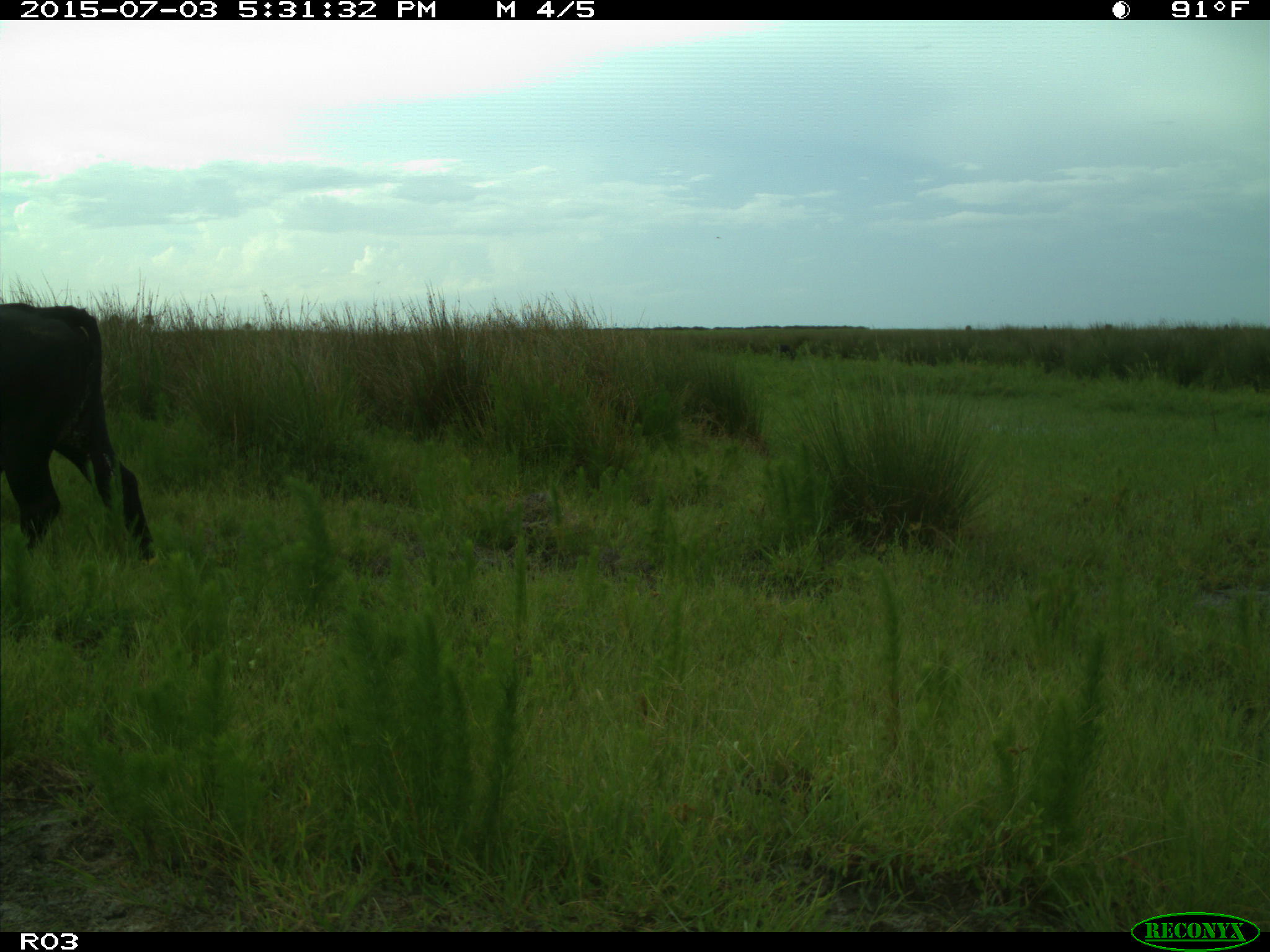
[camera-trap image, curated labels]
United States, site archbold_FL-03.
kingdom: Animalia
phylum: Chordata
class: Mammalia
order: Artiodactyla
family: Bovidae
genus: Bos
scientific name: Bos taurus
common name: domestic cow